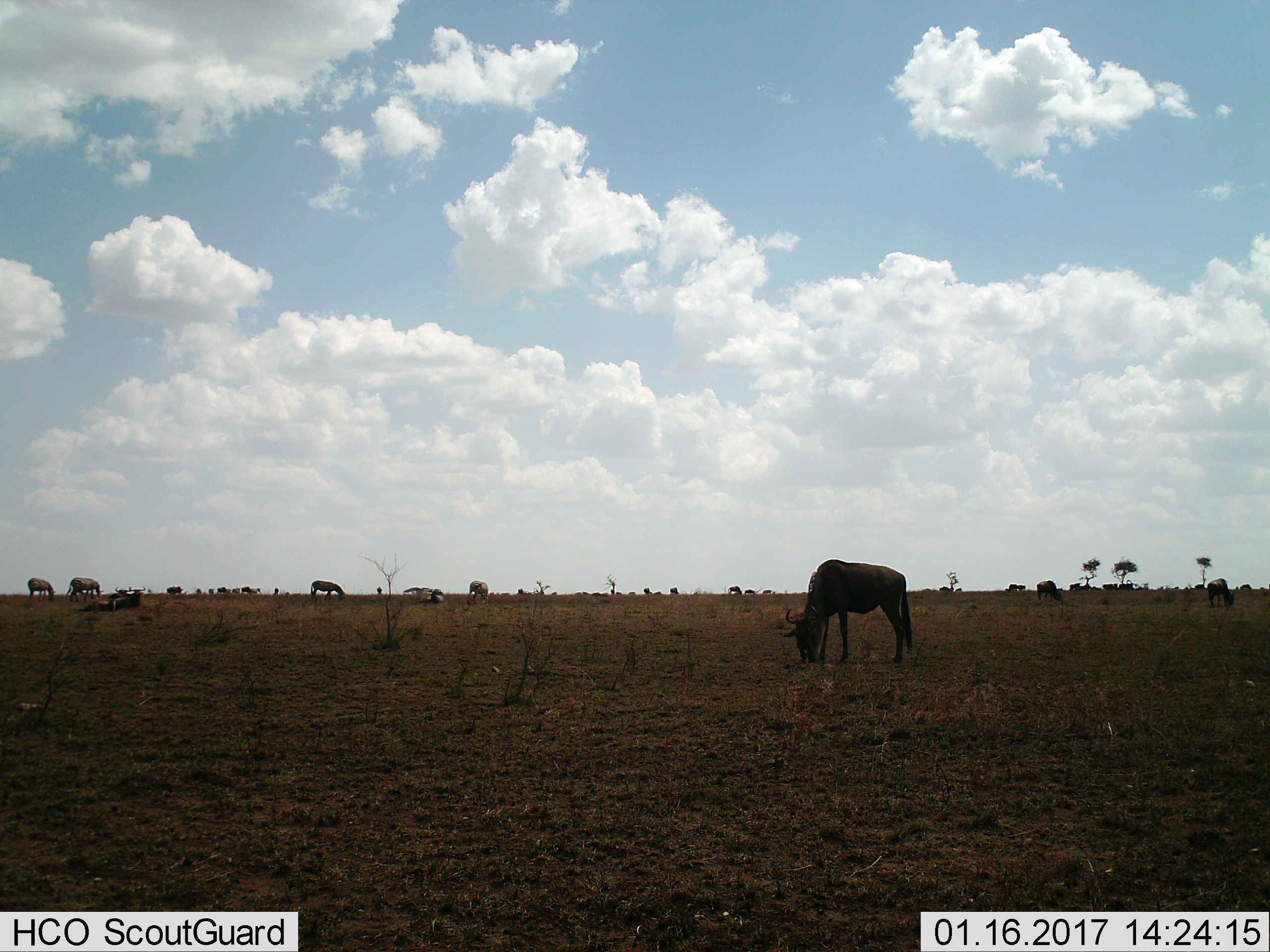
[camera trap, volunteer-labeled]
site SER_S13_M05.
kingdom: Animalia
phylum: Chordata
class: Mammalia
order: Artiodactyla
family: Bovidae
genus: Connochaetes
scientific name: Connochaetes taurinus taurinus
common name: blue wildebeest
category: wildebeestblue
Wildebeestblue (blue wildebeest) (Connochaetes taurinus taurinus), count 11-50. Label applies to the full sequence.